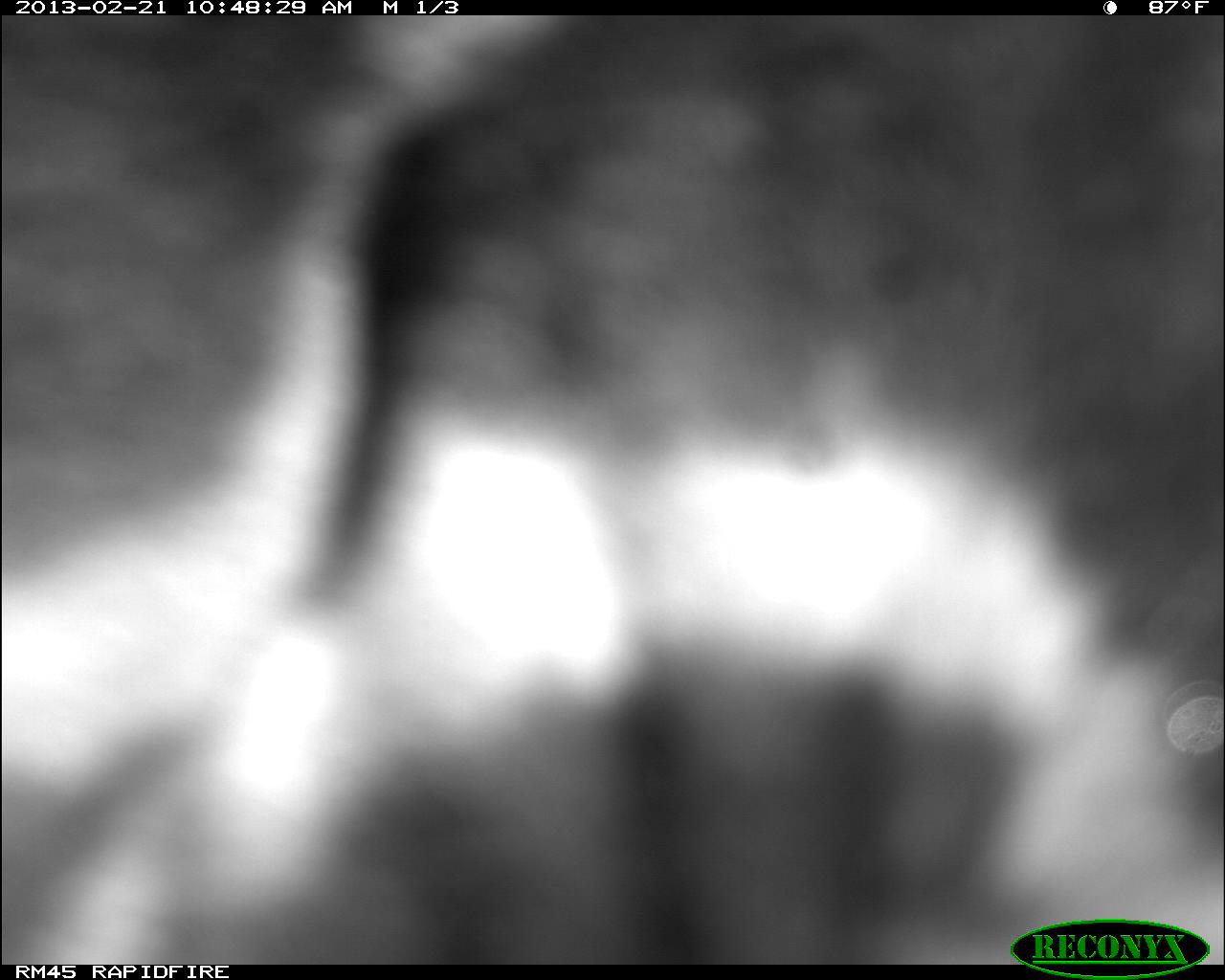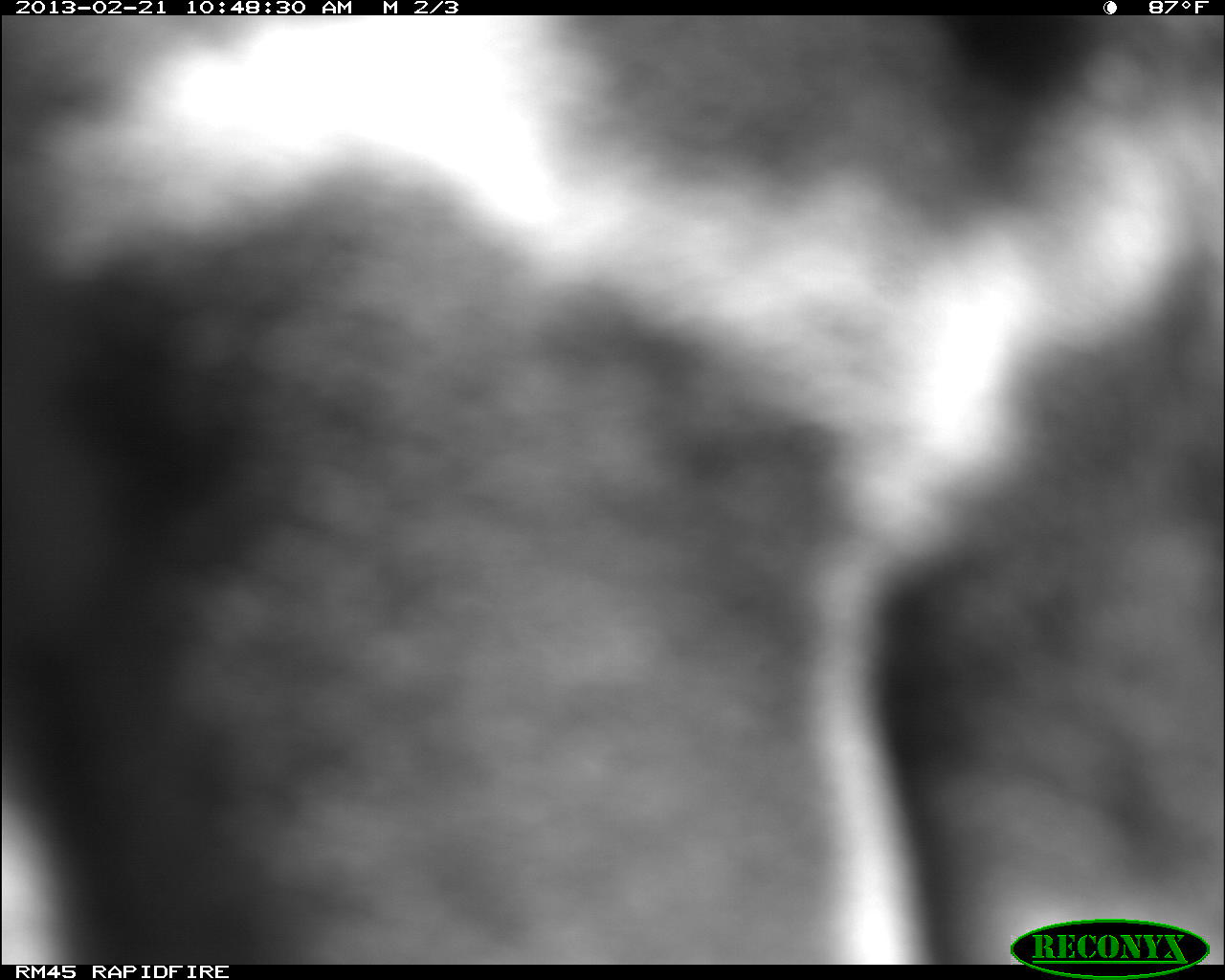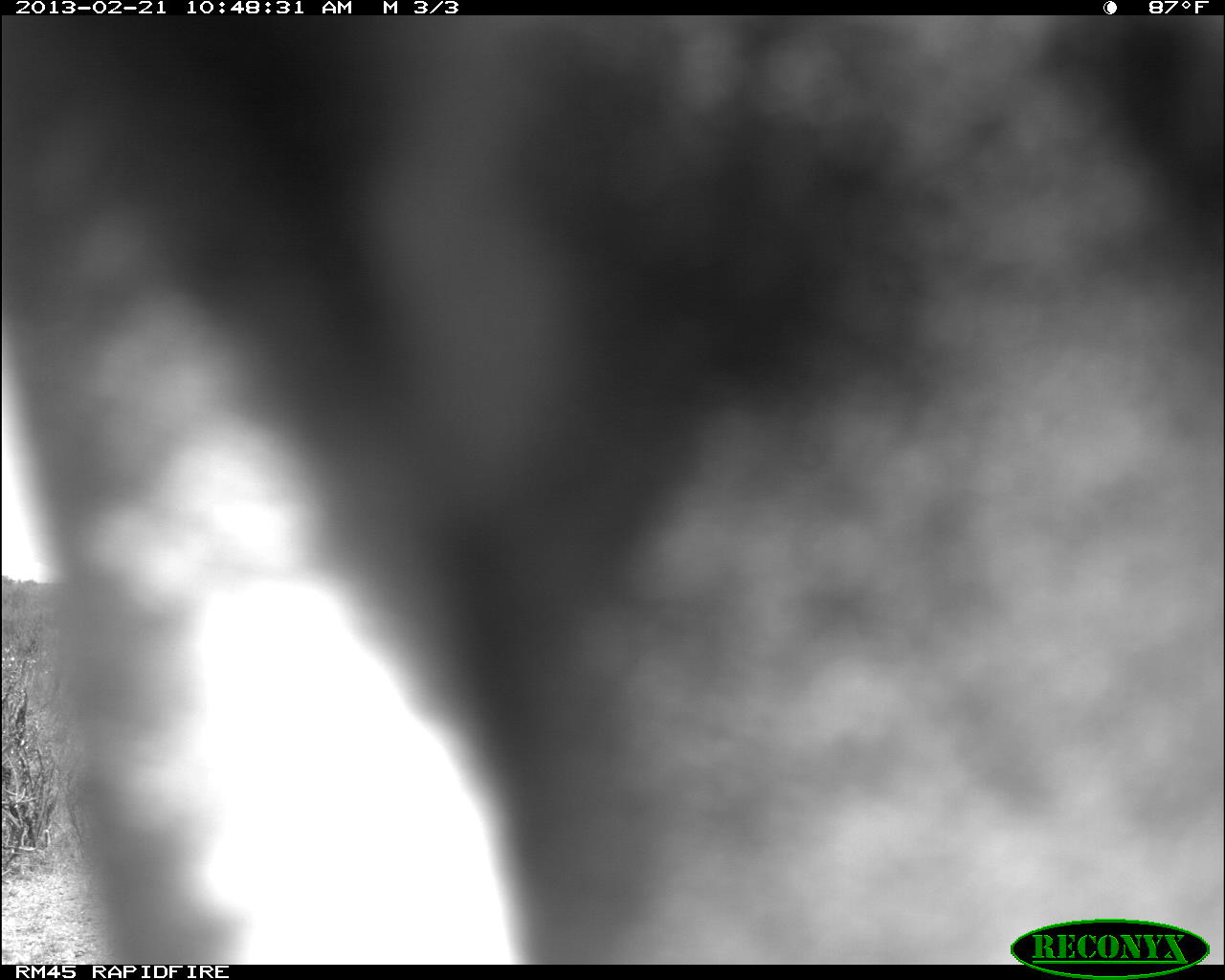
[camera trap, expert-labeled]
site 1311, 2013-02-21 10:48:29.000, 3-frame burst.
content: unidentified animal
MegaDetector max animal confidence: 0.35